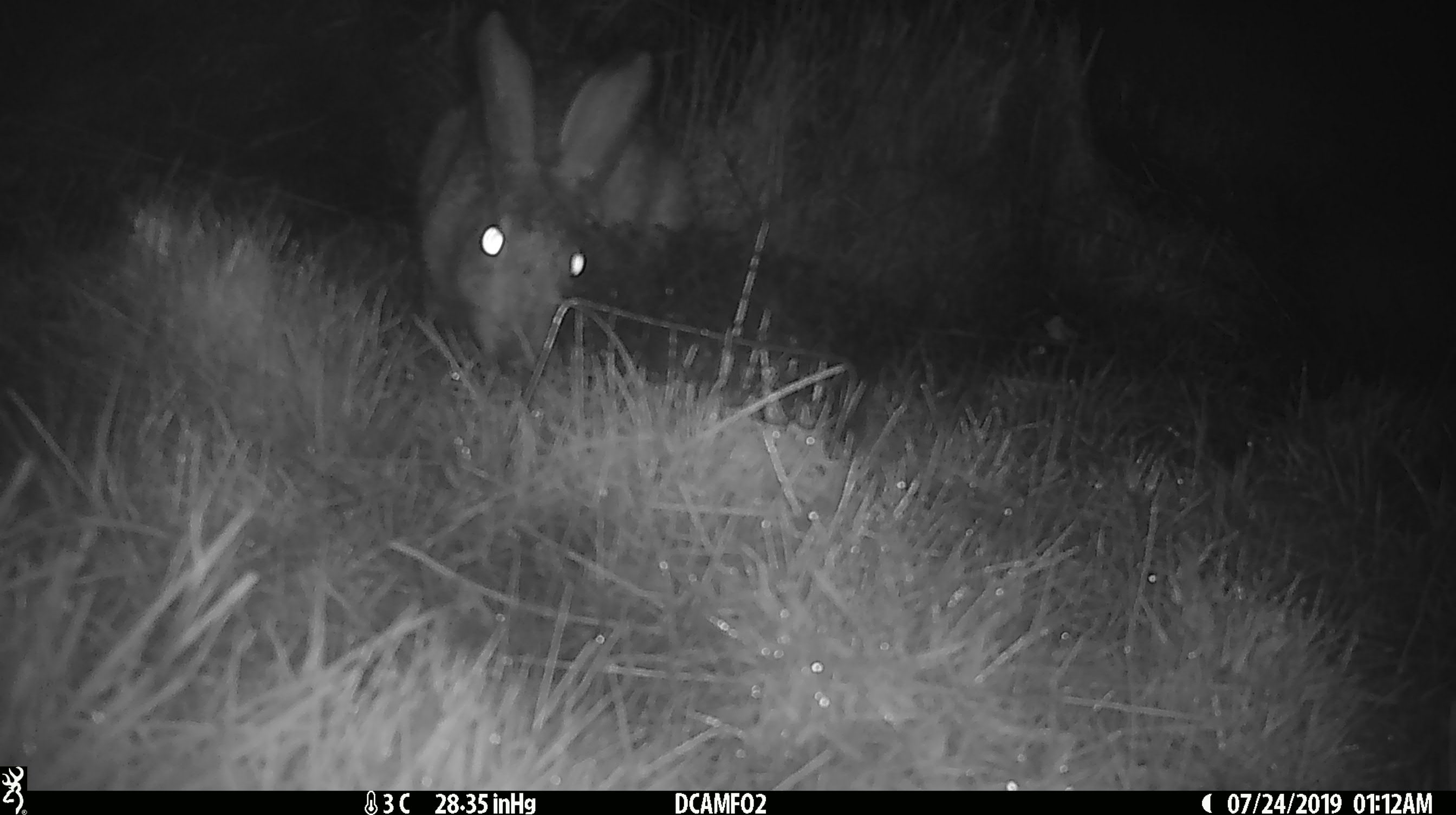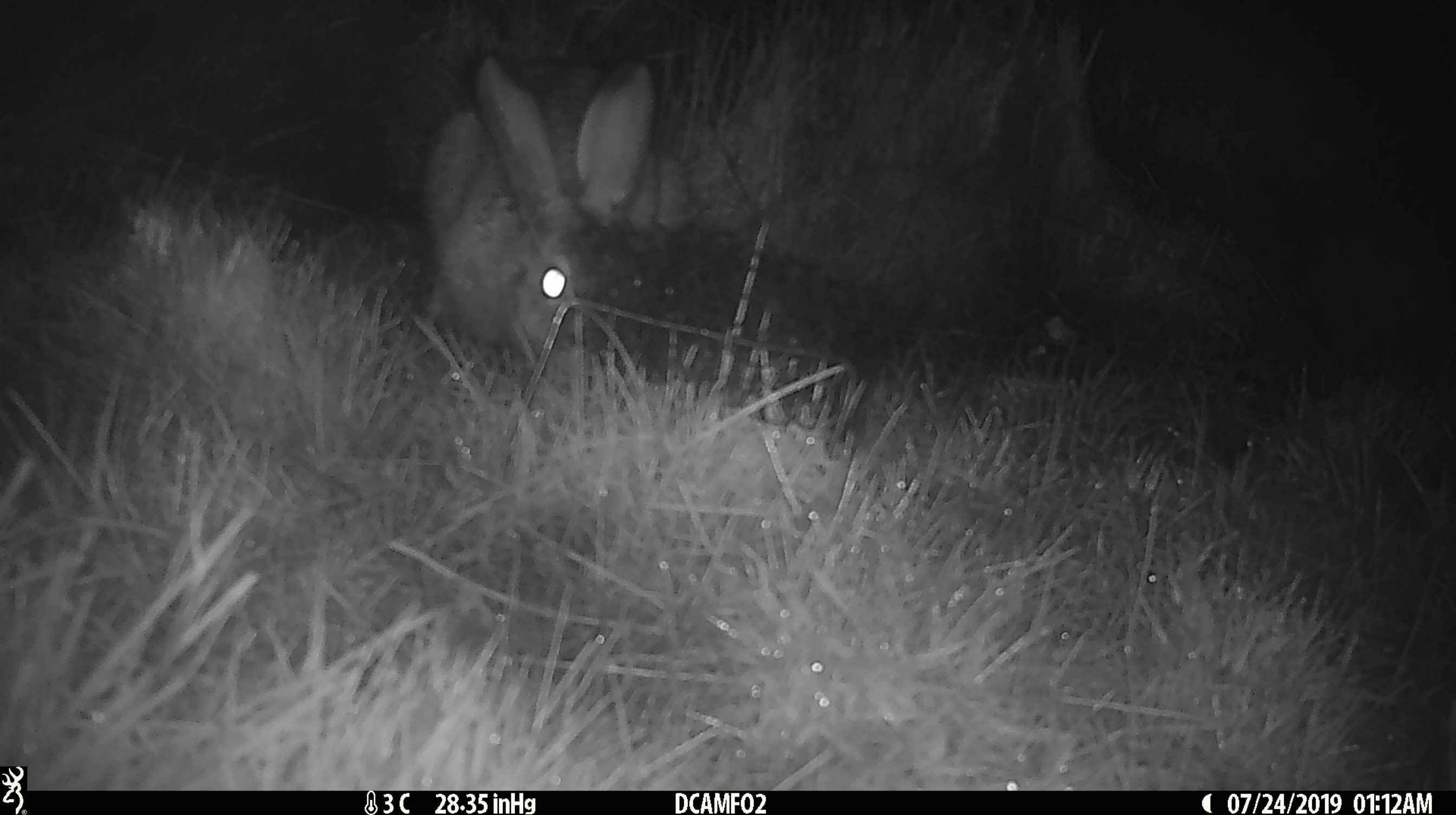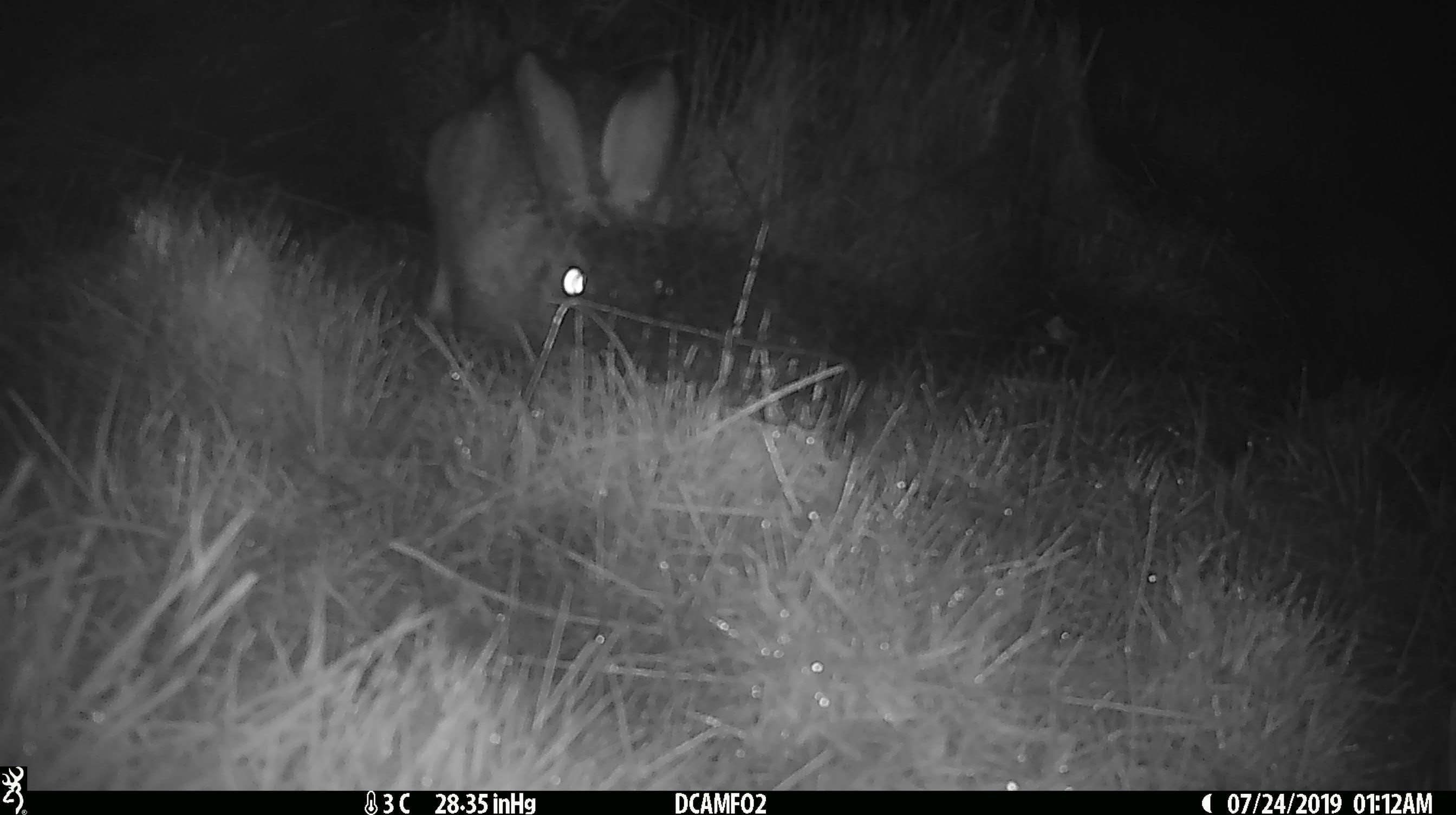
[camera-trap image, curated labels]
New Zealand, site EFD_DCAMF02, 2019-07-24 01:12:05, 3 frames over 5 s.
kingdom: Animalia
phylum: Chordata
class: Mammalia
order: Lagomorpha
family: Leporidae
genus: Lepus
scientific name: Lepus europaeus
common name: brown hare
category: hare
Hare (brown hare) (Lepus europaeus).